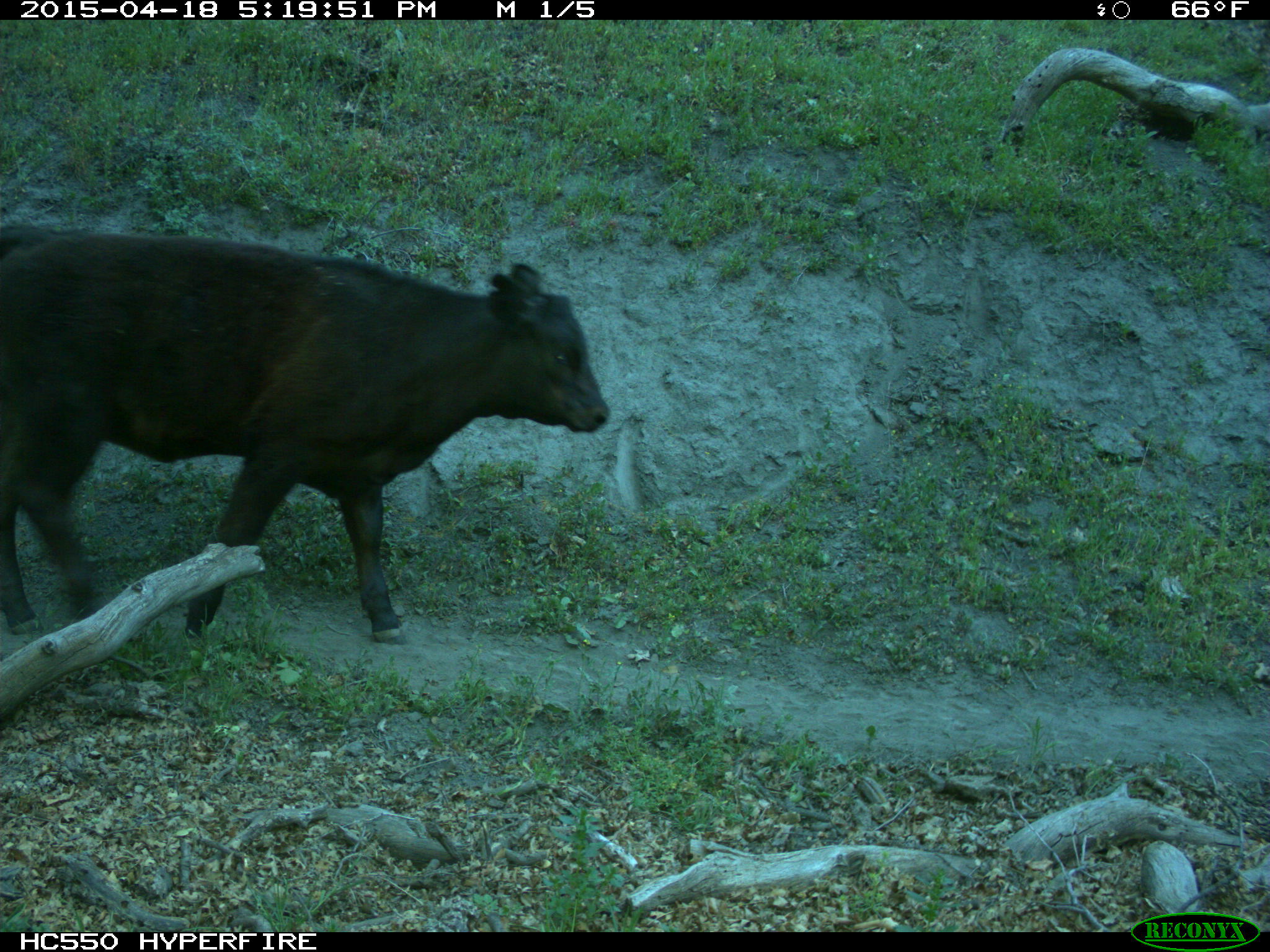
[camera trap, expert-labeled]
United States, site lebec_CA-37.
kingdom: Animalia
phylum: Chordata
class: Mammalia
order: Artiodactyla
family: Bovidae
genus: Bos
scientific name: Bos taurus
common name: domestic cow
Bos taurus (domestic cow).